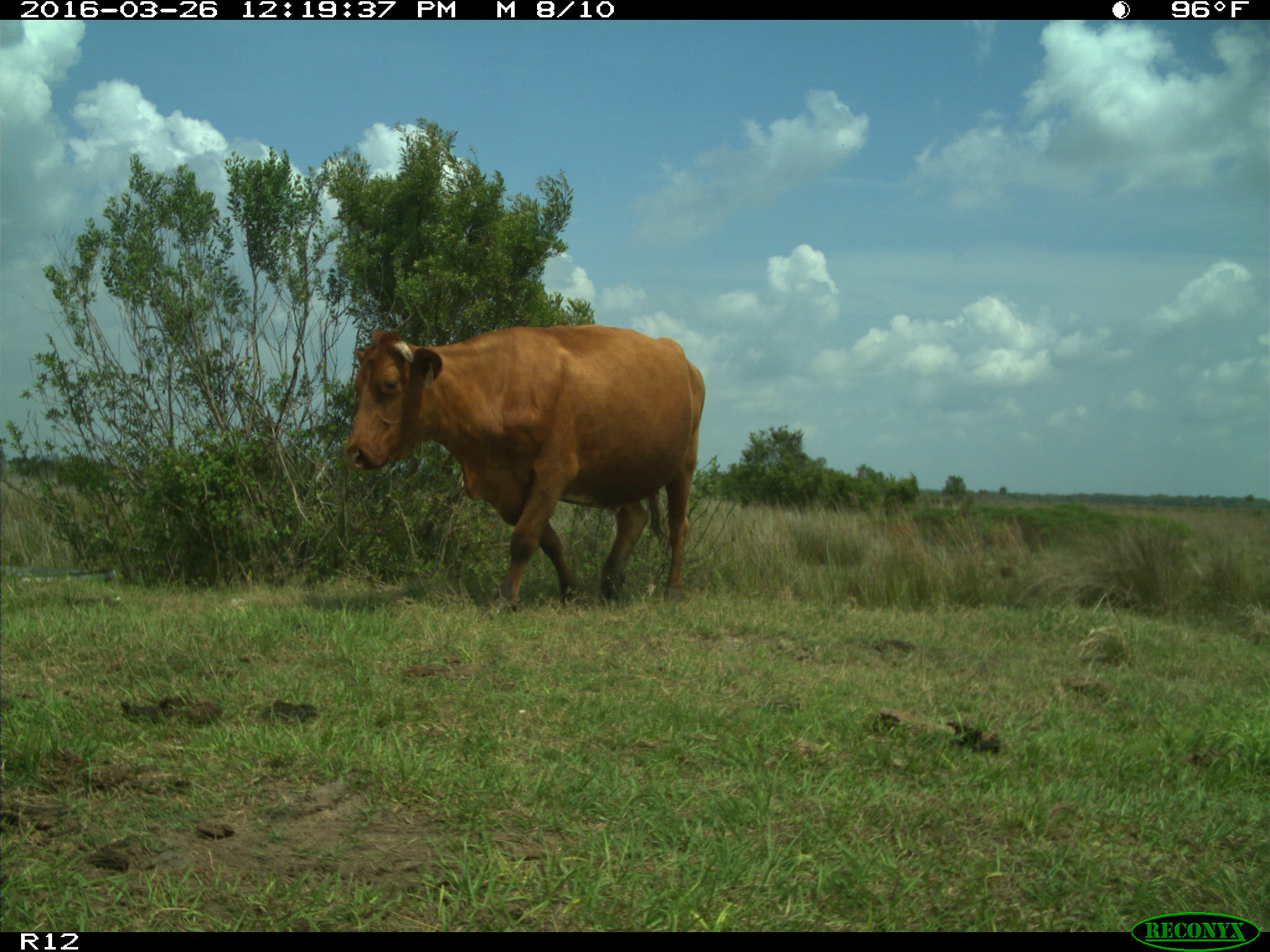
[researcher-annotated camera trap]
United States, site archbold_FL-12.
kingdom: Animalia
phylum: Chordata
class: Mammalia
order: Artiodactyla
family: Bovidae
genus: Bos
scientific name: Bos taurus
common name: domestic cow